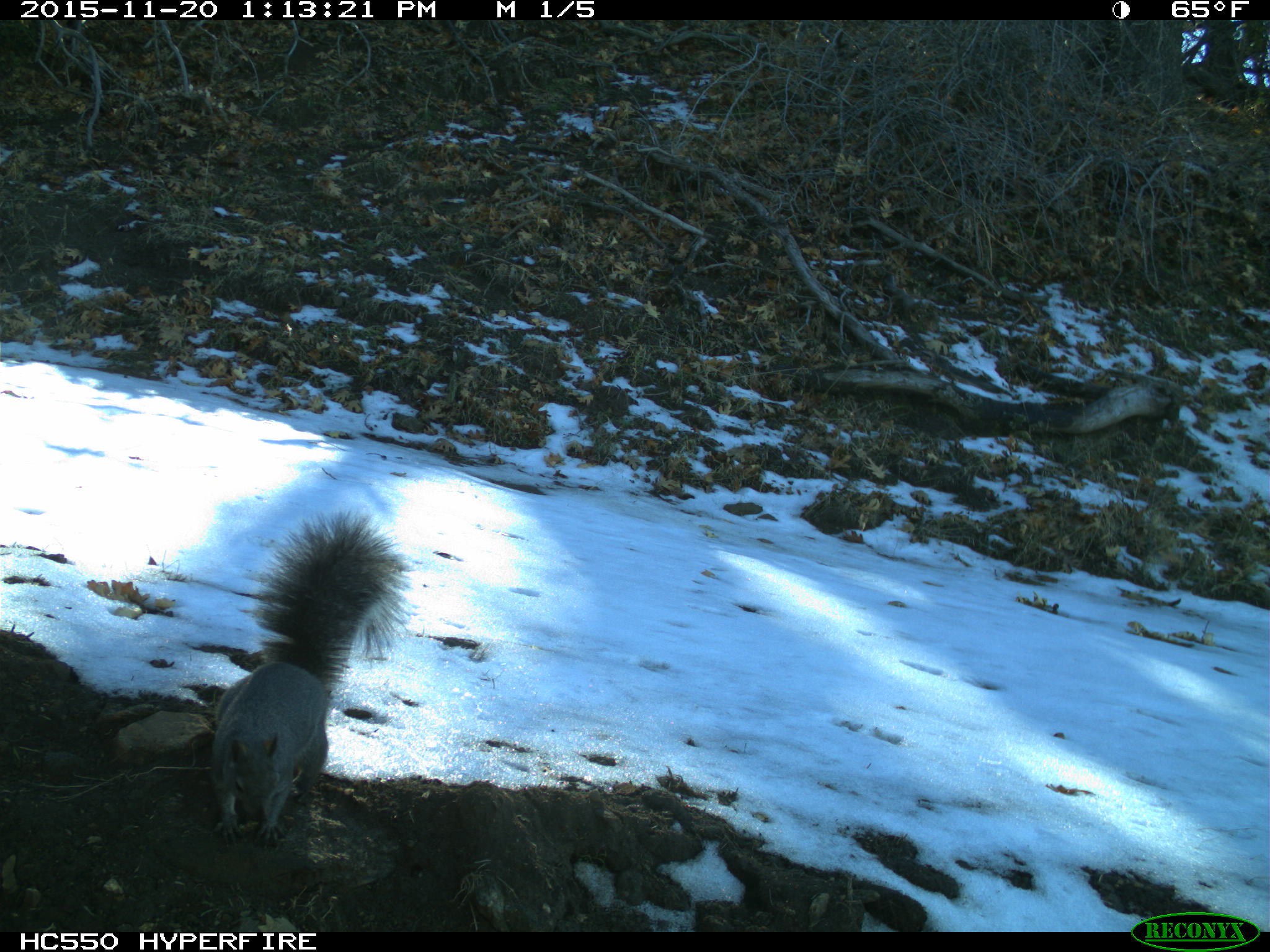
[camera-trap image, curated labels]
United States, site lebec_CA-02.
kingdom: Animalia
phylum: Chordata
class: Mammalia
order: Rodentia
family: Sciuridae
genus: Sciurus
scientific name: Sciurus carolinensis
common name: eastern gray squirrel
Sciurus carolinensis (eastern gray squirrel).